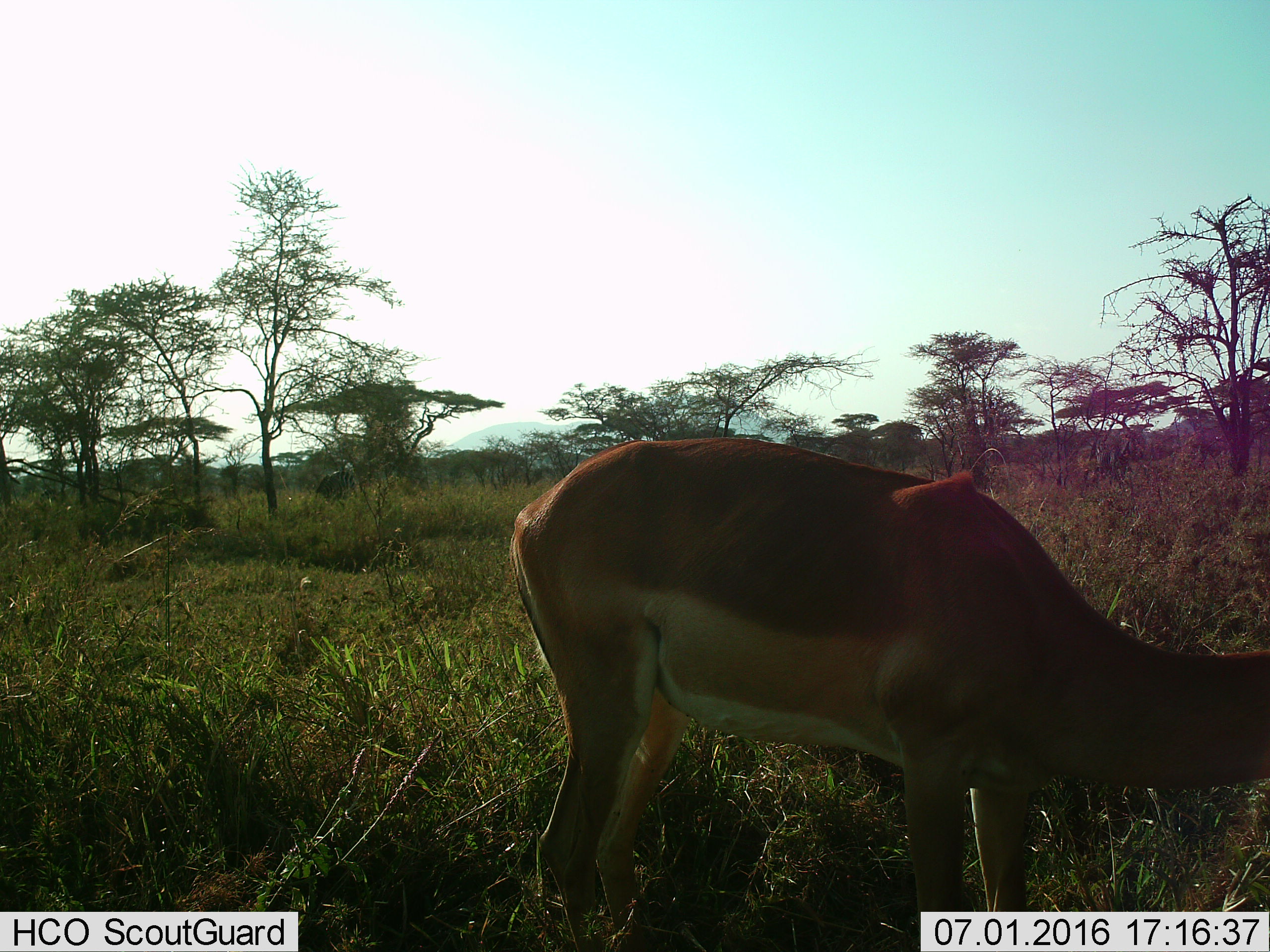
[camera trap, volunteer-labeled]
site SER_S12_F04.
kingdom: Animalia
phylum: Chordata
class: Mammalia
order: Artiodactyla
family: Bovidae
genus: Aepyceros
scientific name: Aepyceros melampus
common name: impala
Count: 1.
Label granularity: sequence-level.